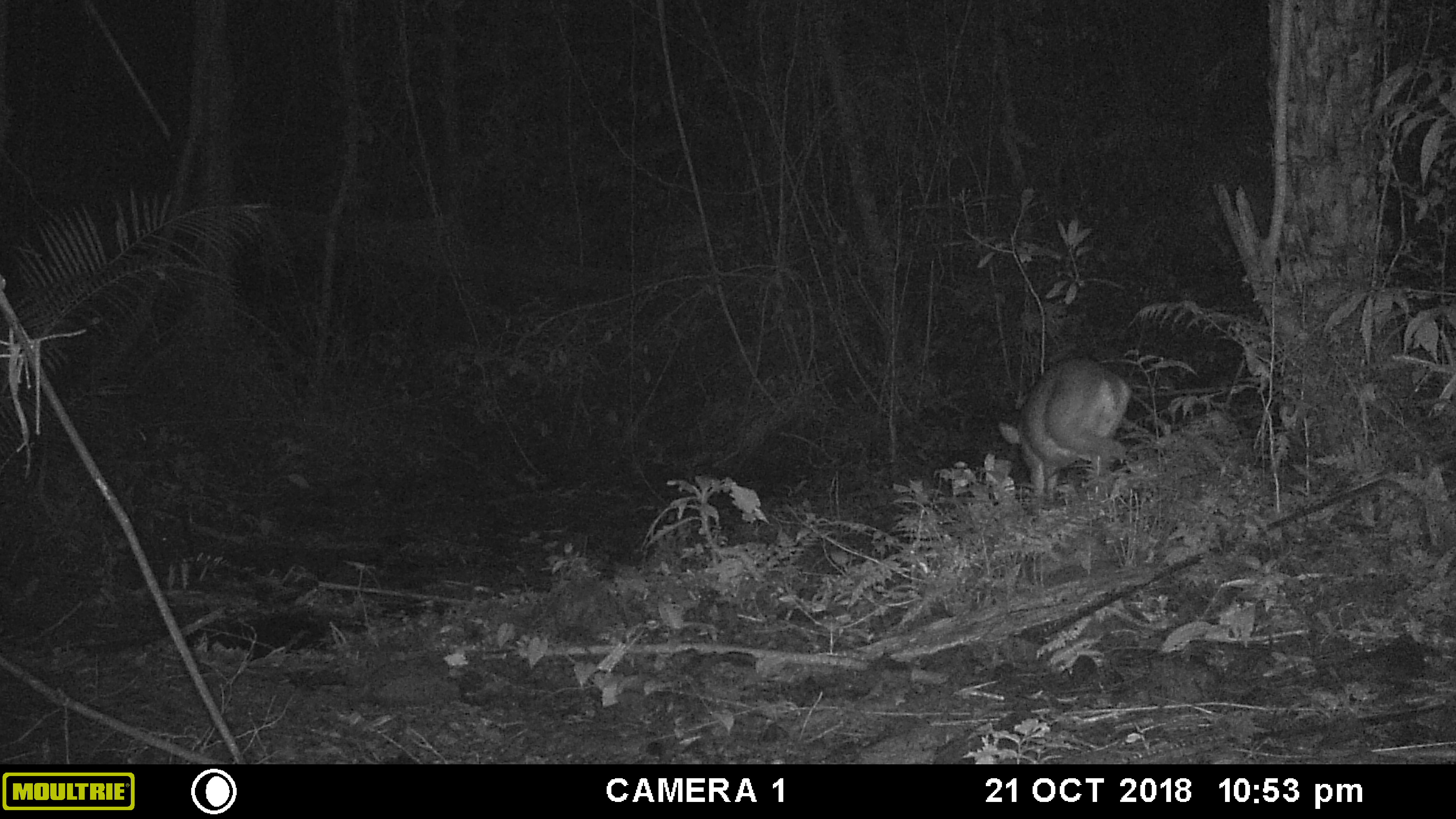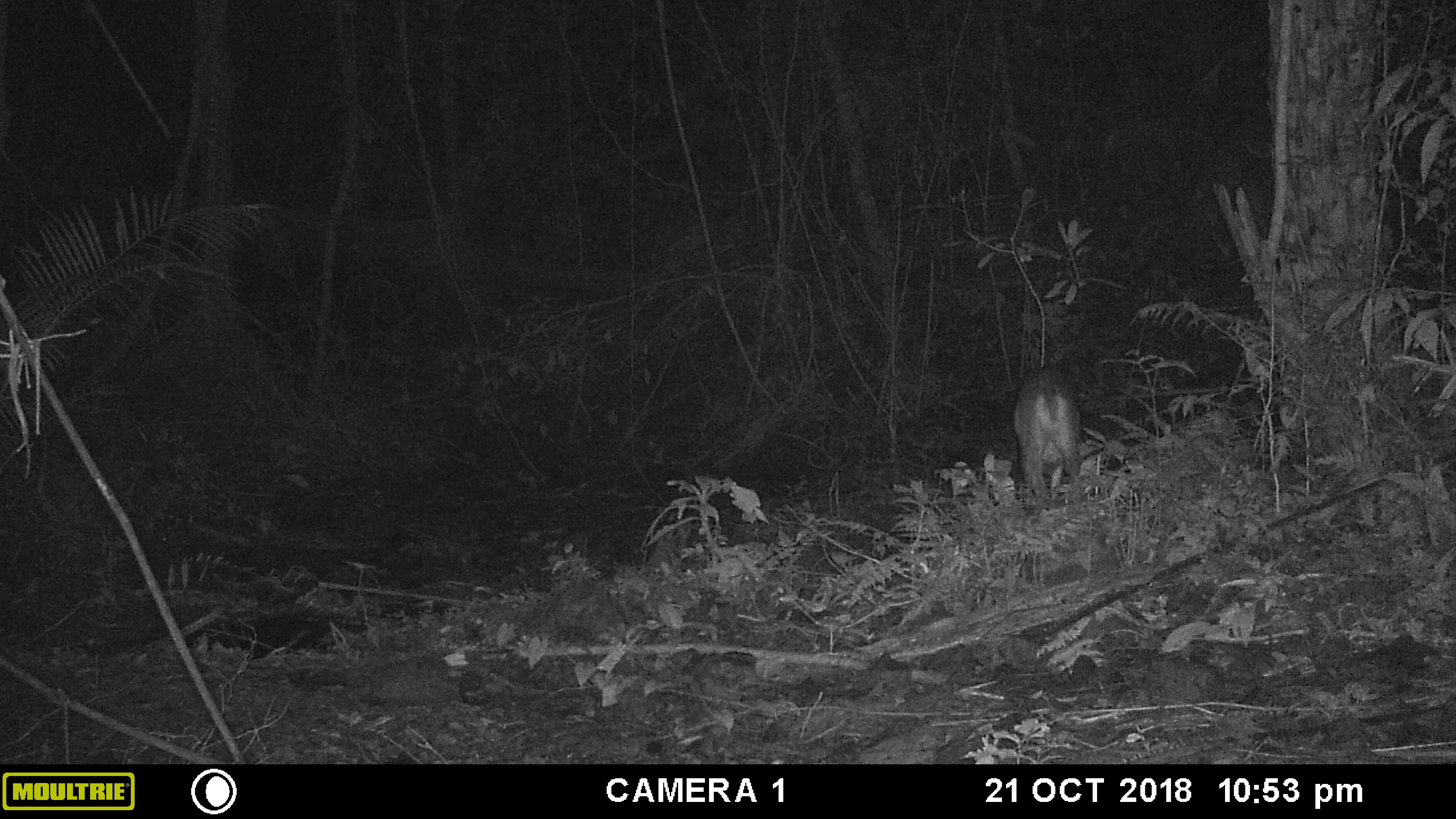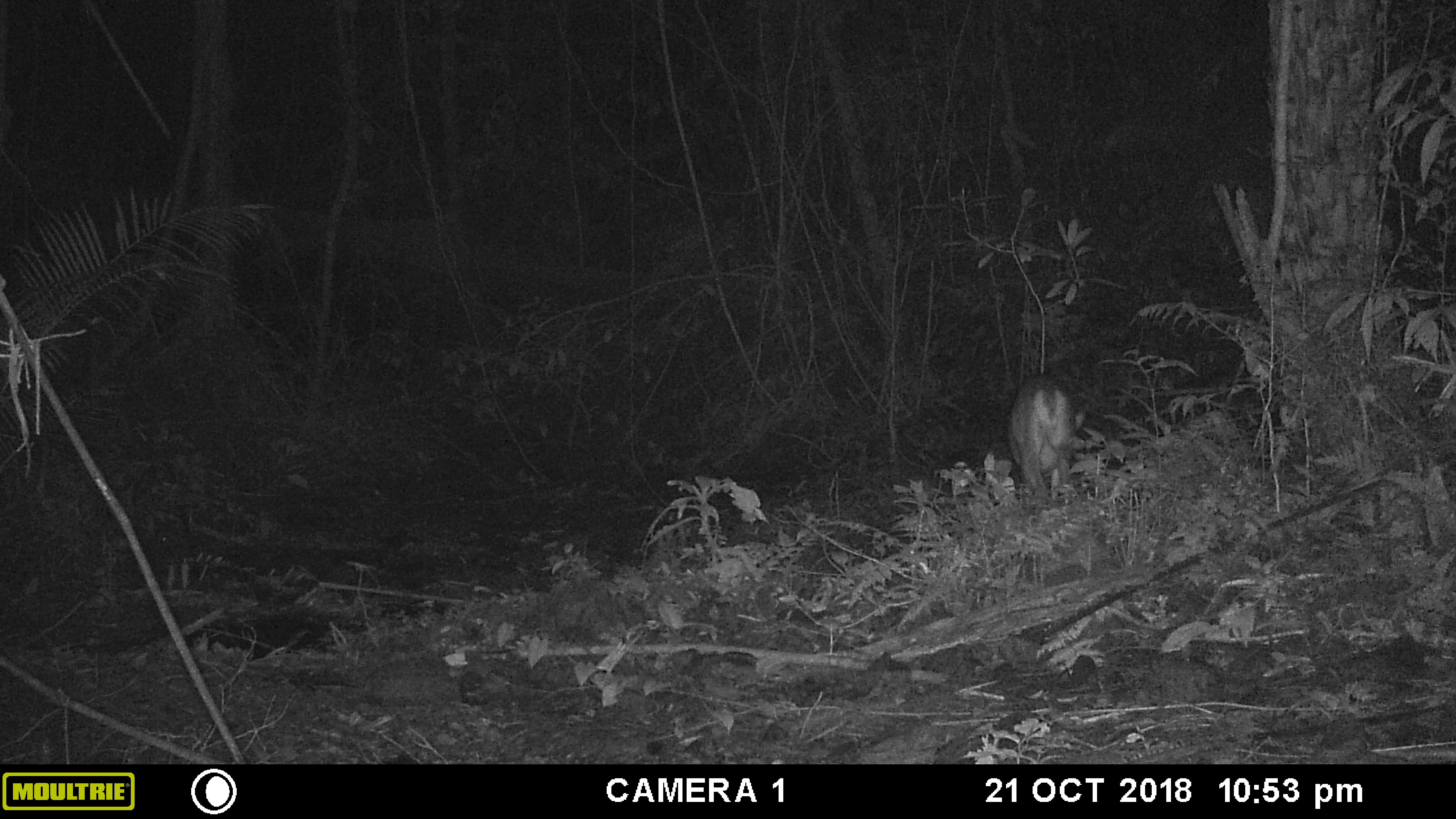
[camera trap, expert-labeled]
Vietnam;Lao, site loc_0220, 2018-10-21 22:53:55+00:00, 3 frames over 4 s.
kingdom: Animalia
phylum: Chordata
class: Mammalia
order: Artiodactyla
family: Cervidae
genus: Muntiacus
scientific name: Muntiacus vuquangensis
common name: large-antlered muntjac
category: large antlered muntjac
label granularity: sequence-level